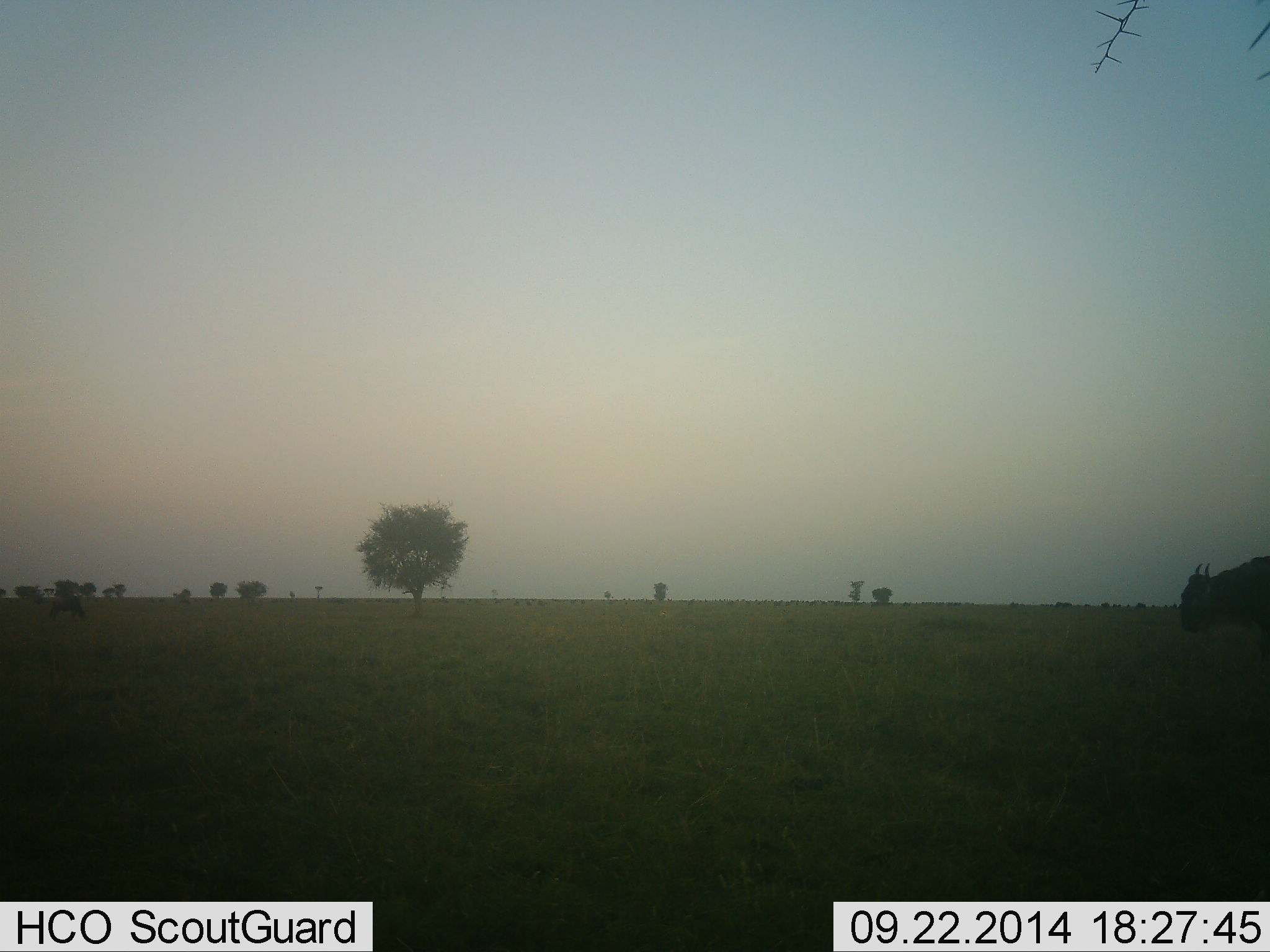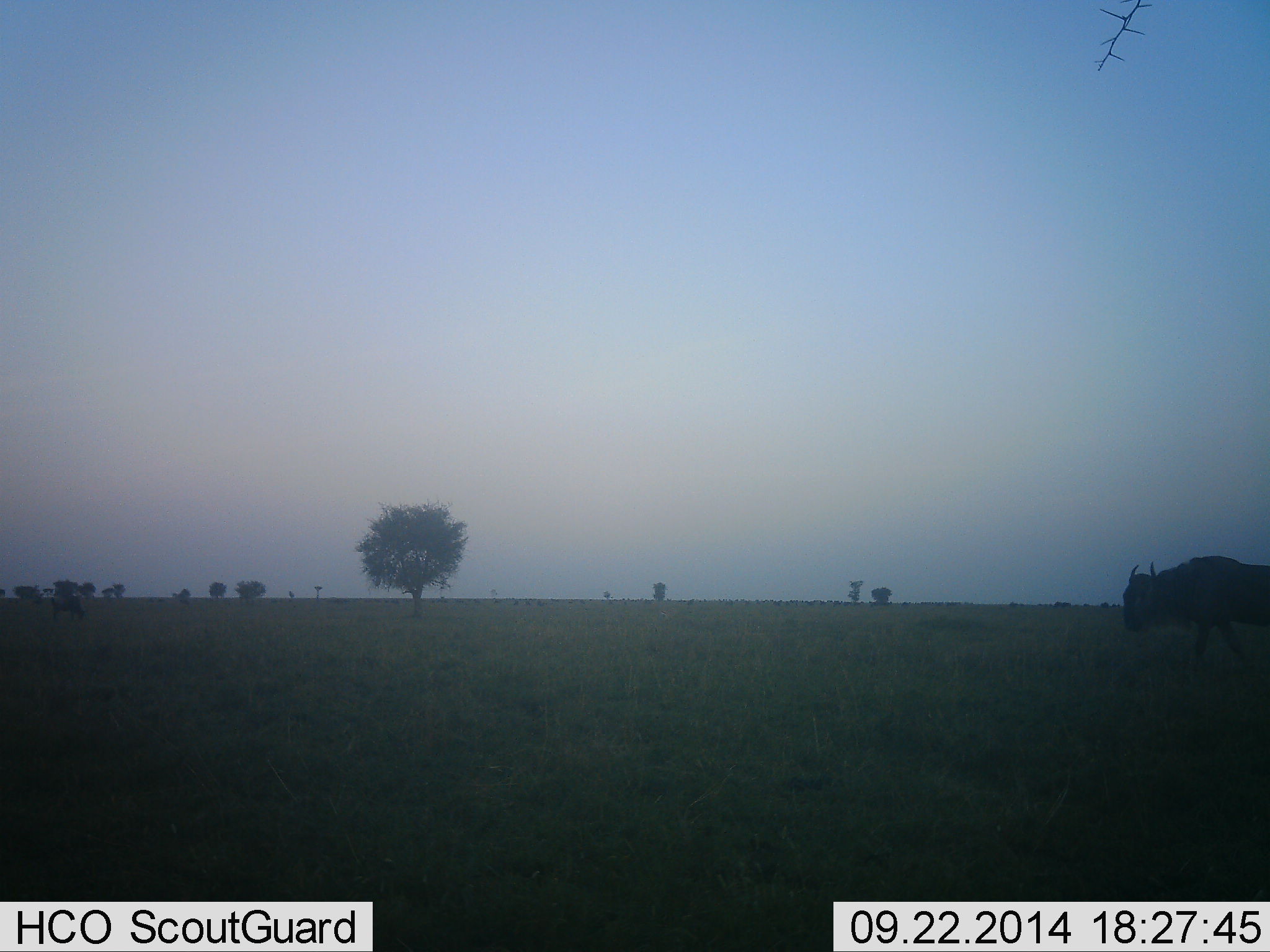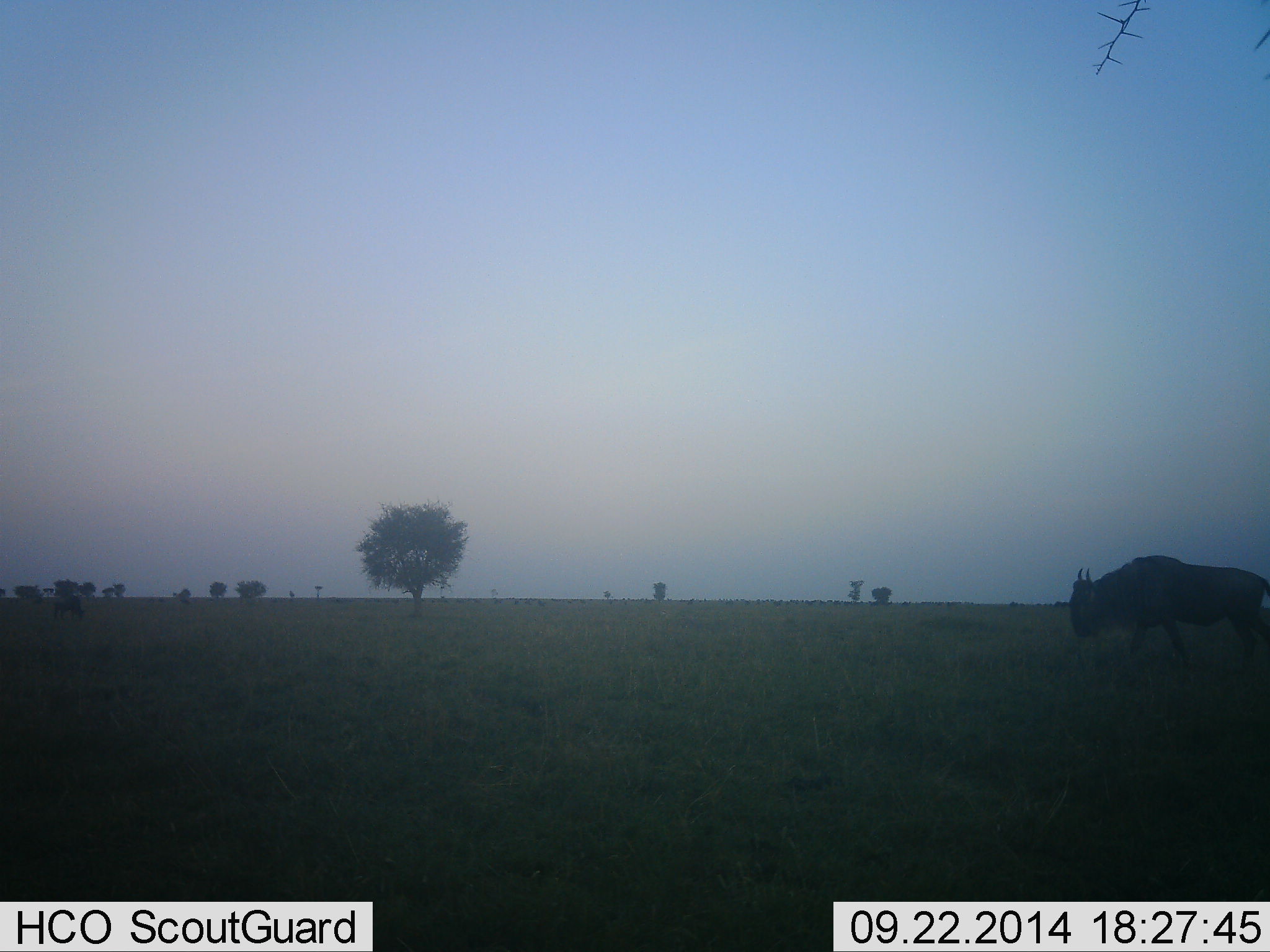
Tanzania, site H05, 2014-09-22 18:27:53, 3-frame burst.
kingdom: Animalia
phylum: Chordata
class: Mammalia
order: Artiodactyla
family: Bovidae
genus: Connochaetes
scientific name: Connochaetes taurinus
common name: blue wildebeest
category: wildebeest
Wildebeest (blue wildebeest) (Connochaetes taurinus), count 2. Behavior (volunteer vote fractions): standing 18%, resting 0%, moving 91%, interacting 0%. Young present (vote fraction): 0%. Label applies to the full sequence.